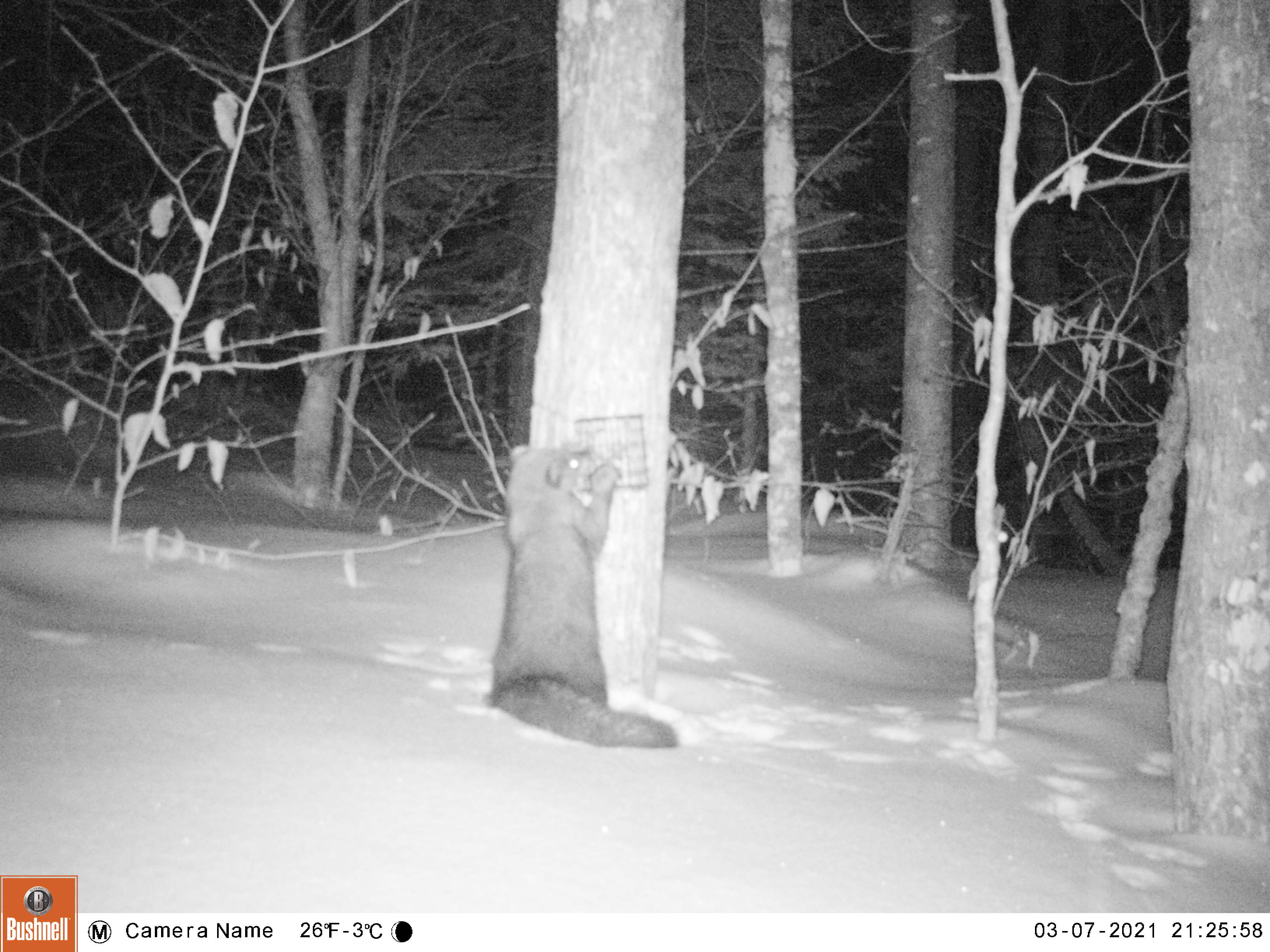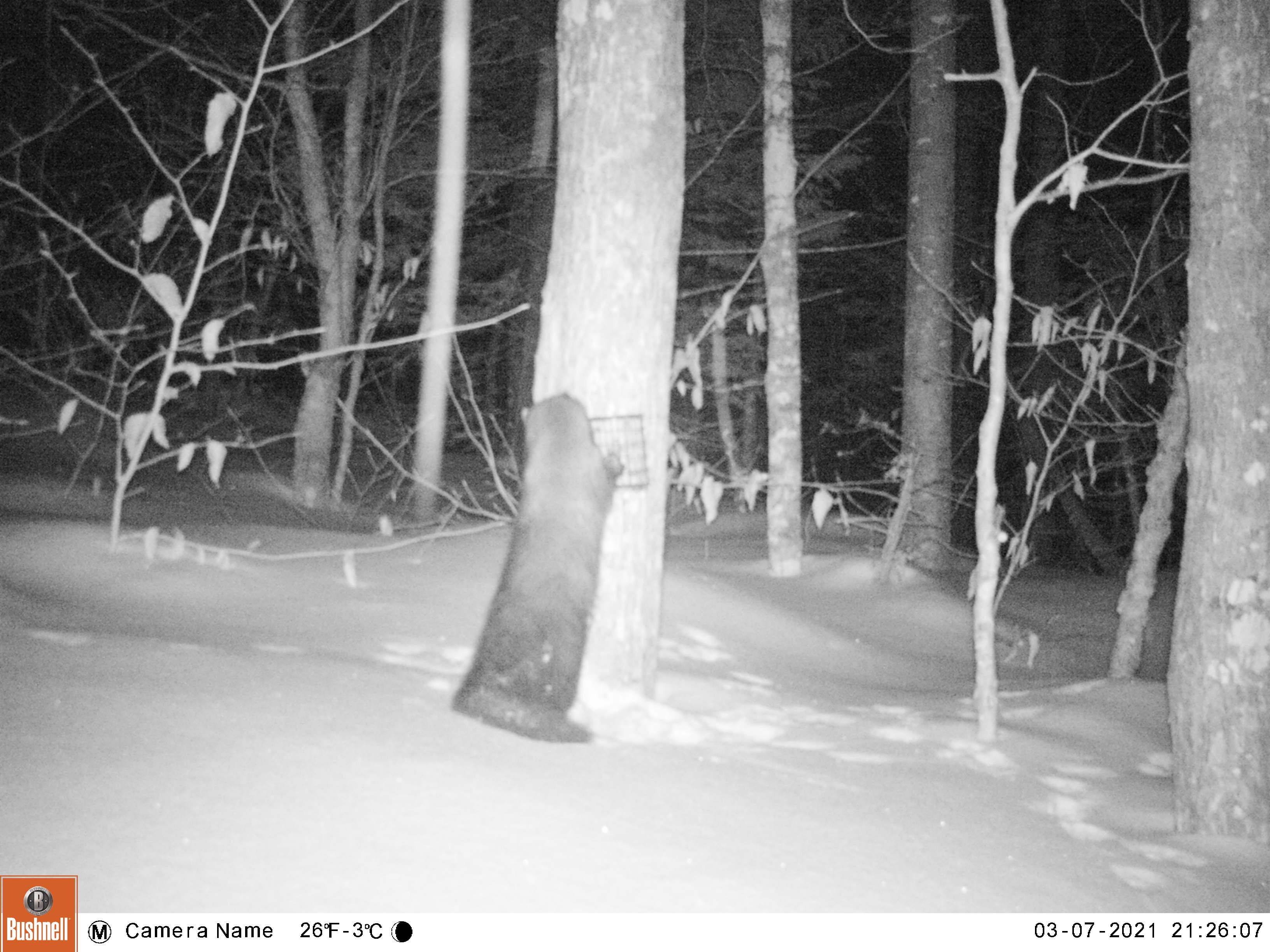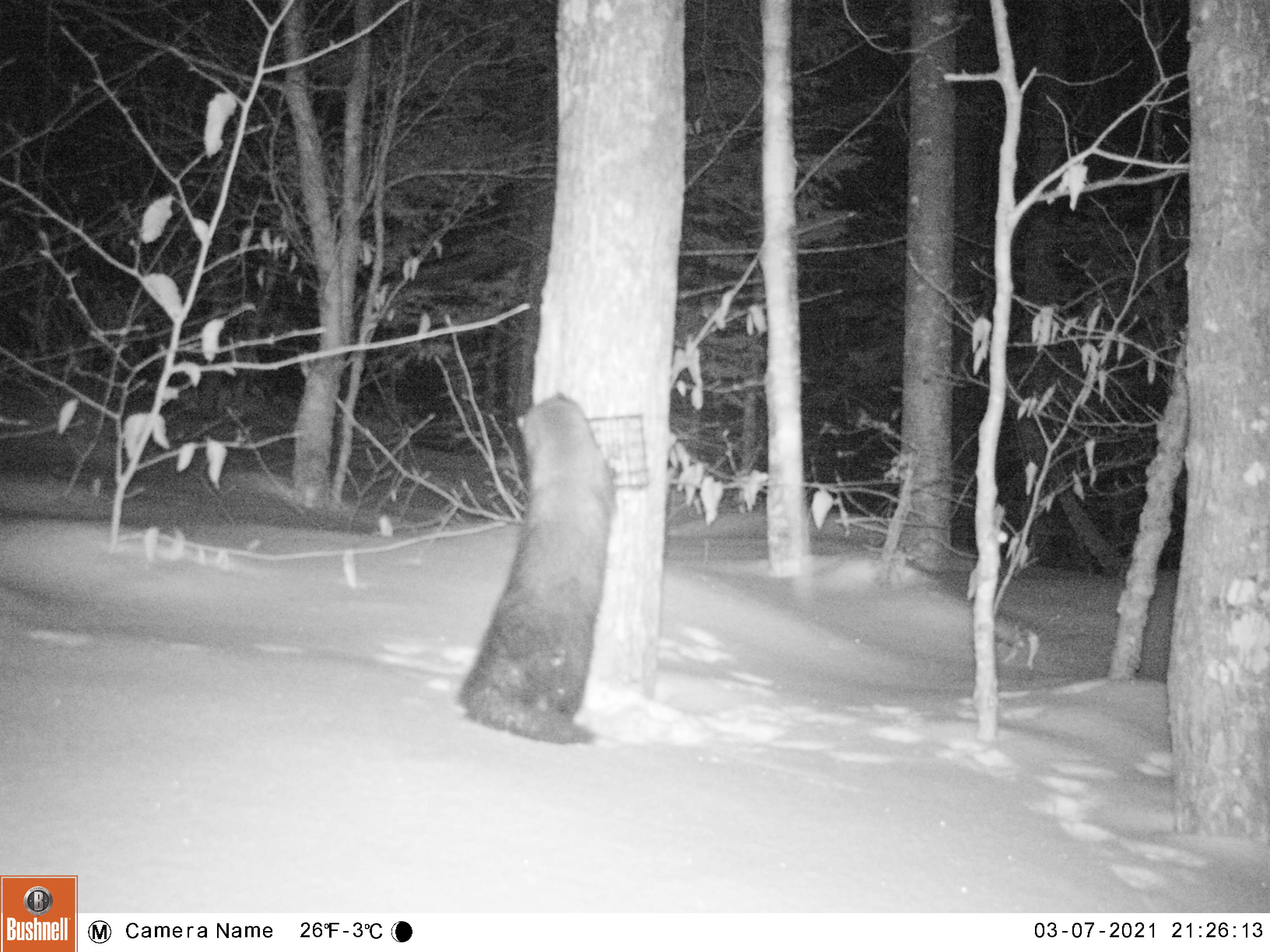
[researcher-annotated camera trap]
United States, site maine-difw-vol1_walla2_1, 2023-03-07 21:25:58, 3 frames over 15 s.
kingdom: Animalia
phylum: Chordata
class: Mammalia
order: Carnivora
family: Mustelidae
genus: Pekania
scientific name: Pekania pennanti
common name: fisher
Fisher (Pekania pennanti).